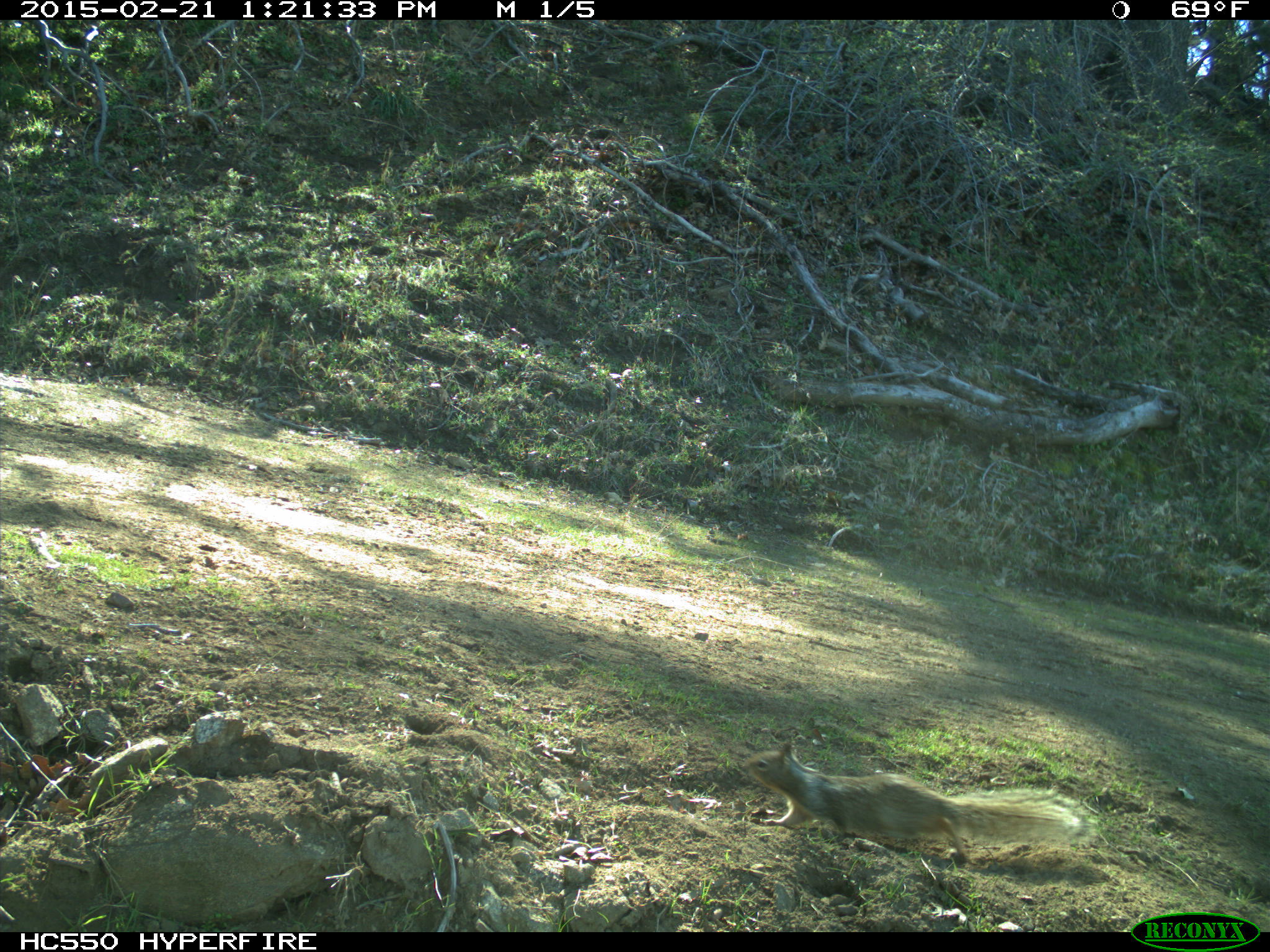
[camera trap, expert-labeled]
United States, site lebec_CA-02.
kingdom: Animalia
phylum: Chordata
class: Mammalia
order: Rodentia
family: Sciuridae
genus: Otospermophilus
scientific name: Otospermophilus beecheyi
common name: california ground squirrel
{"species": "Otospermophilus beecheyi (california ground squirrel)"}